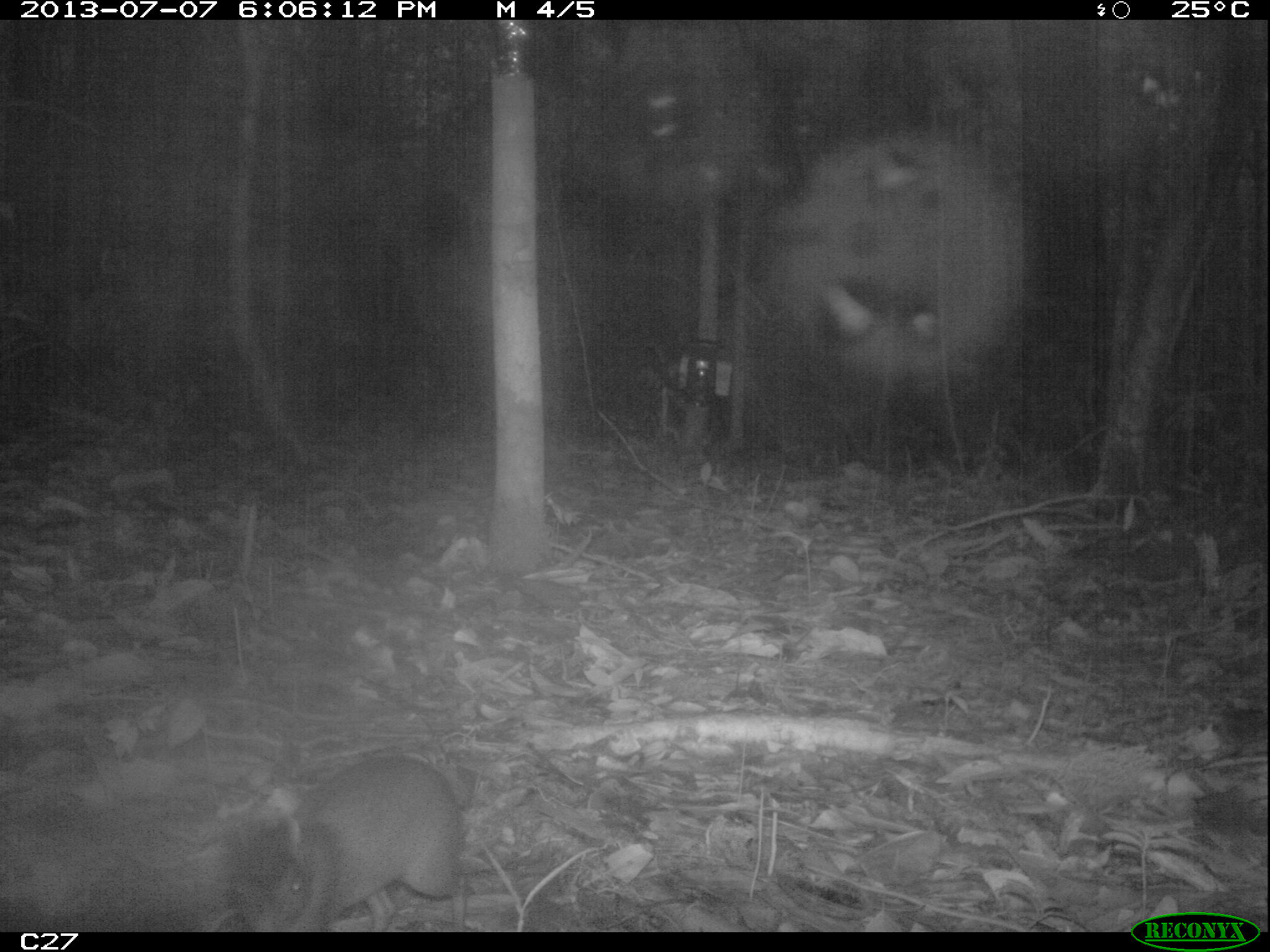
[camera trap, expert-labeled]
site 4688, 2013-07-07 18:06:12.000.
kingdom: Animalia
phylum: Chordata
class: Mammalia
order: Rodentia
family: Dasyproctidae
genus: Myoprocta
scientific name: Myoprocta pratti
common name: green acouchi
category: myoprocta pratii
Myoprocta pratii (green acouchi) (Myoprocta pratti), count 1, age adult.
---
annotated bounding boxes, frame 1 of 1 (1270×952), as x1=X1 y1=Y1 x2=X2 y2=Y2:
myoprocta pratii: x1=220 y1=753 x2=469 y2=932